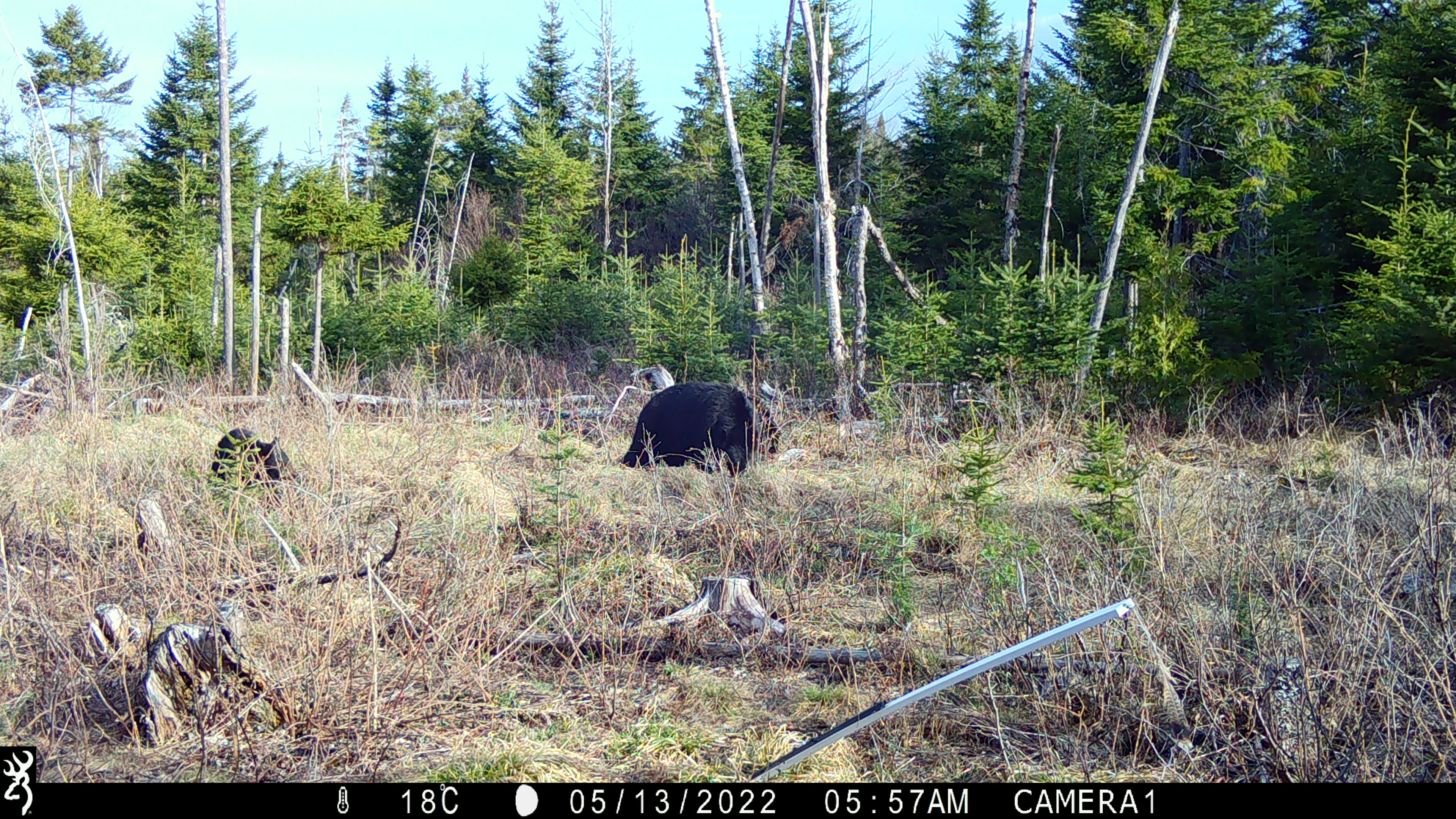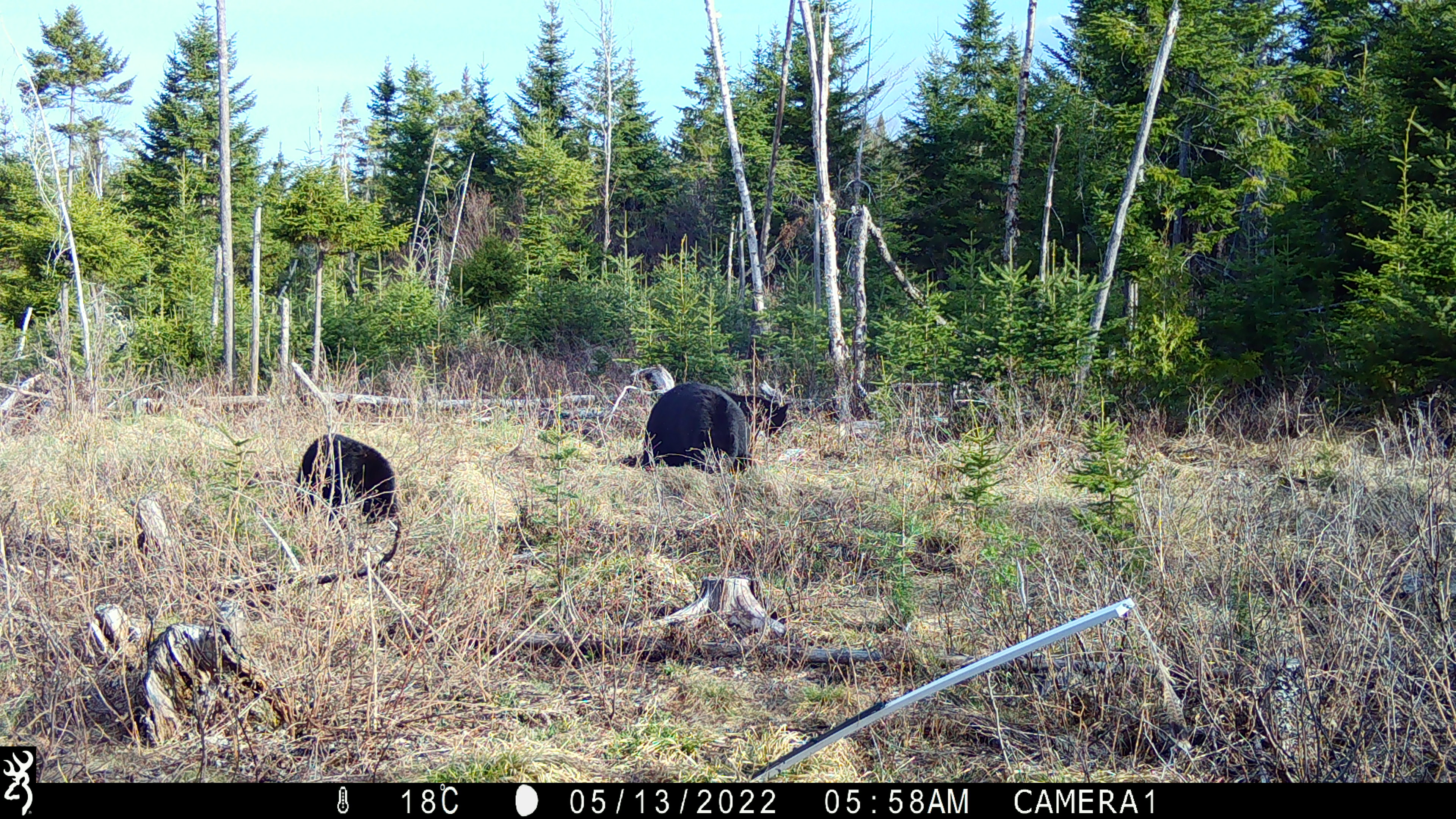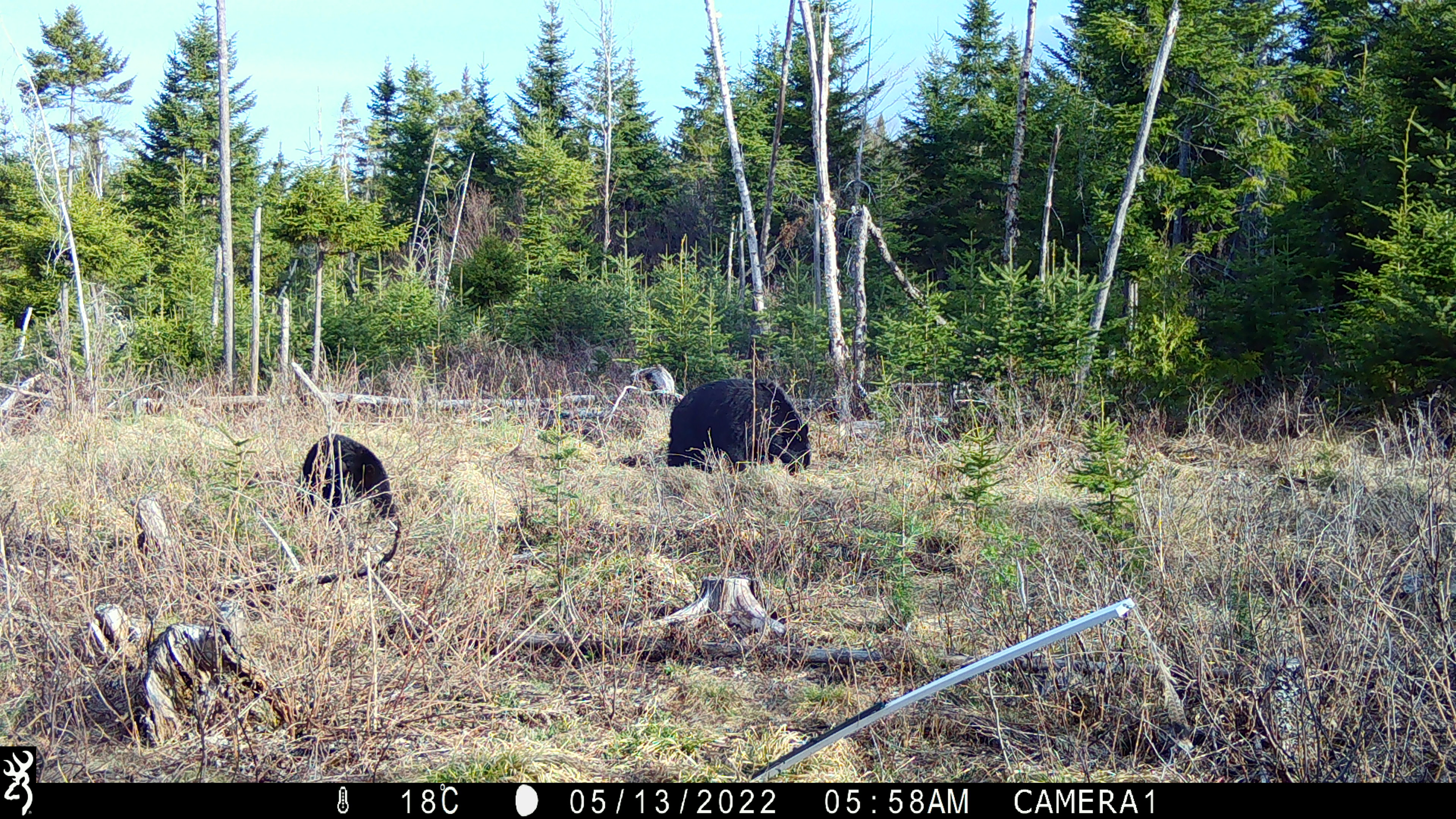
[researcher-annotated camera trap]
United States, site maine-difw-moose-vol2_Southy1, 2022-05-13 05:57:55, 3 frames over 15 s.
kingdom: Animalia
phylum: Chordata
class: Mammalia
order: Carnivora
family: Ursidae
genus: Ursus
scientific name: Ursus americanus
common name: black bear